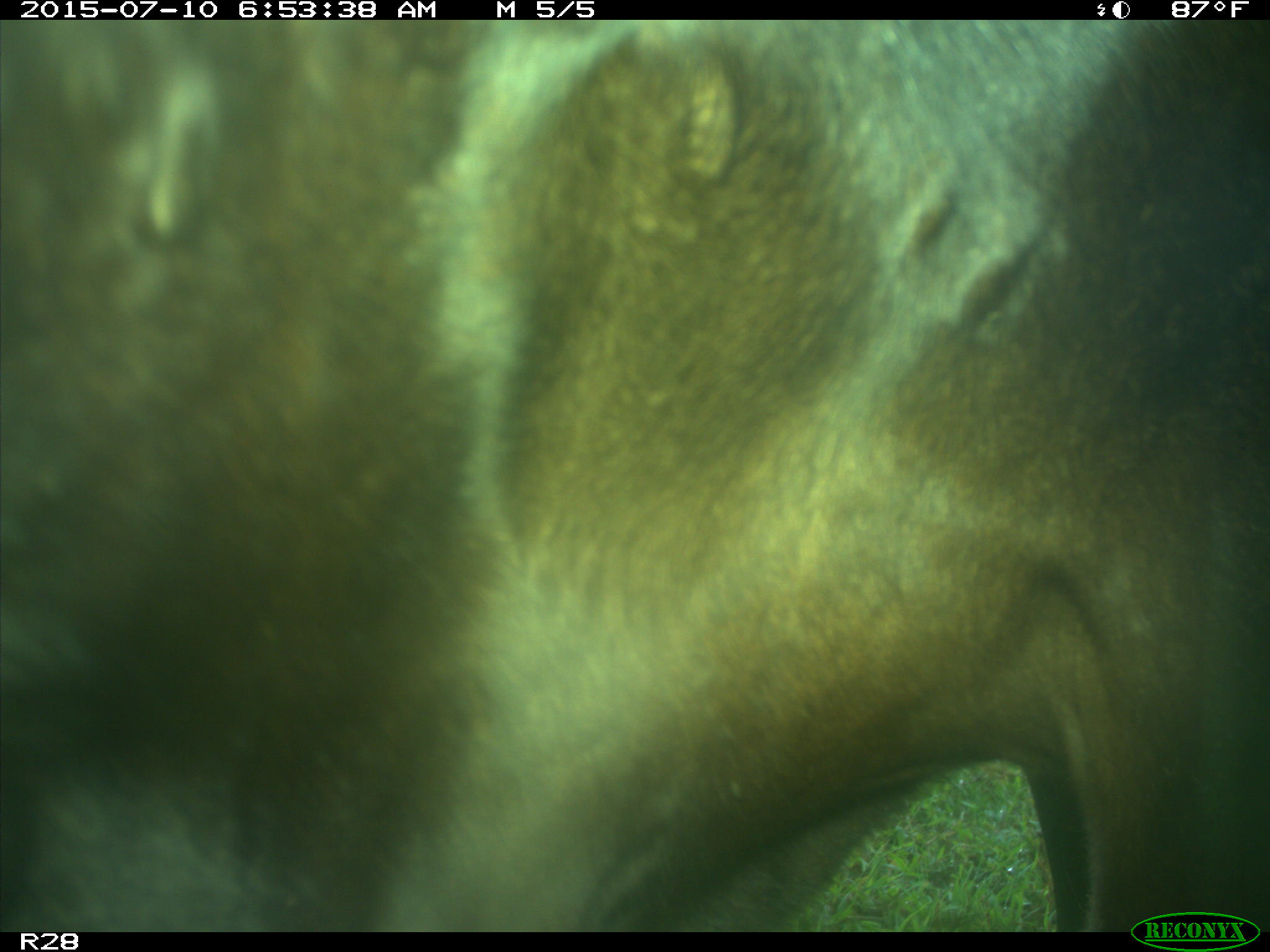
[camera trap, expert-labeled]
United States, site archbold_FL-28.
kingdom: Animalia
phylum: Chordata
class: Mammalia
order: Artiodactyla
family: Bovidae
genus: Bos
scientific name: Bos taurus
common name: domestic cow